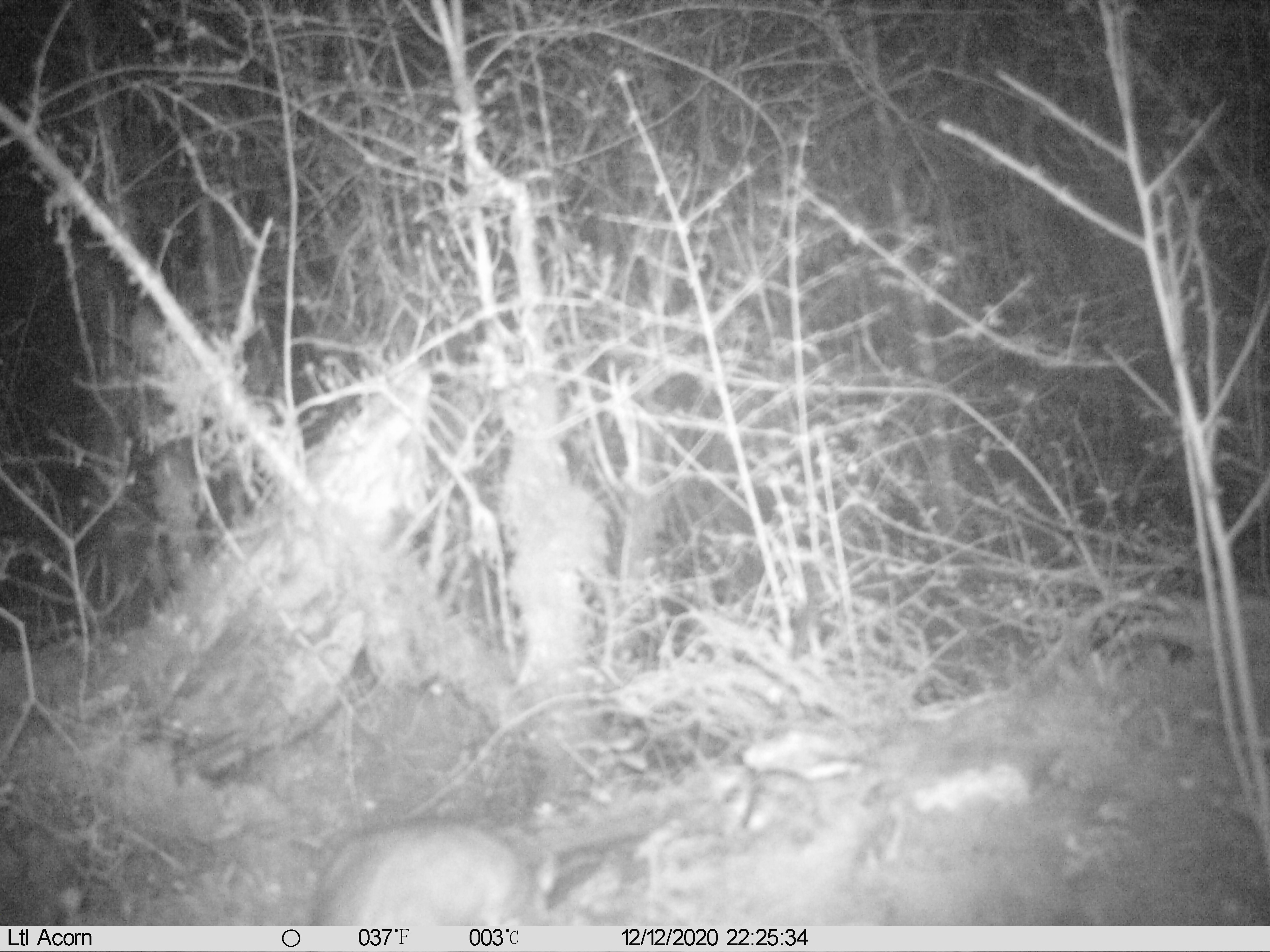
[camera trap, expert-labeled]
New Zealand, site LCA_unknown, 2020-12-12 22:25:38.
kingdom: Animalia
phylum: Chordata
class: Mammalia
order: Carnivora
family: Mustelidae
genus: Mustela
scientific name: Mustela erminea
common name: stoat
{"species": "stoat (Mustela erminea)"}